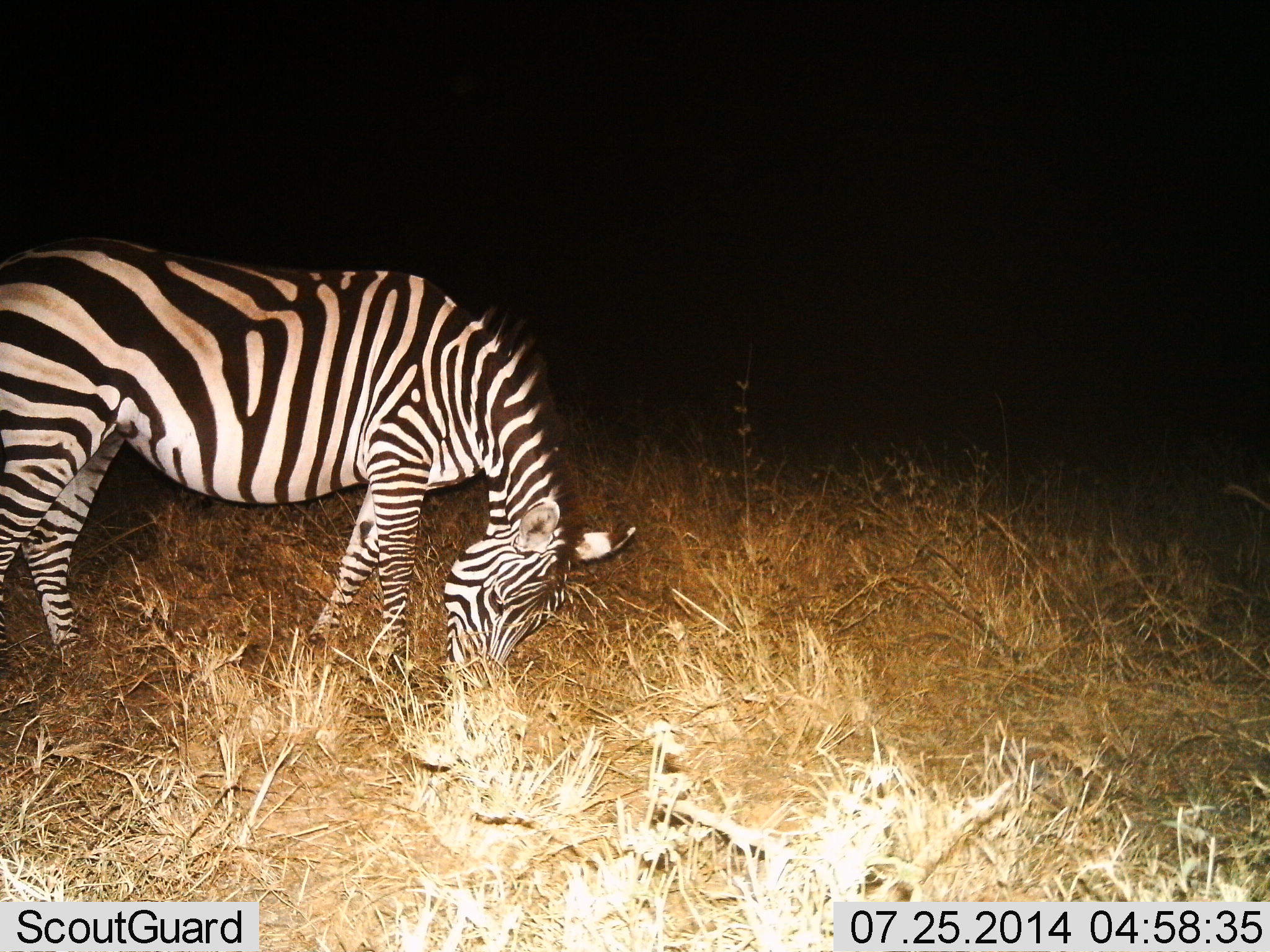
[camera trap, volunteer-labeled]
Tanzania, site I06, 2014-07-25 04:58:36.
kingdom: Animalia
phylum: Chordata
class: Mammalia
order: Perissodactyla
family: Equidae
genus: Equus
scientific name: Equus quagga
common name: plains zebra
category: zebra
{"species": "zebra (plains zebra) (Equus quagga)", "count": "1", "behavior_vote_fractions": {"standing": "20%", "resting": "0%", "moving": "0%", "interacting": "0%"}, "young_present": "0%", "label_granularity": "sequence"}